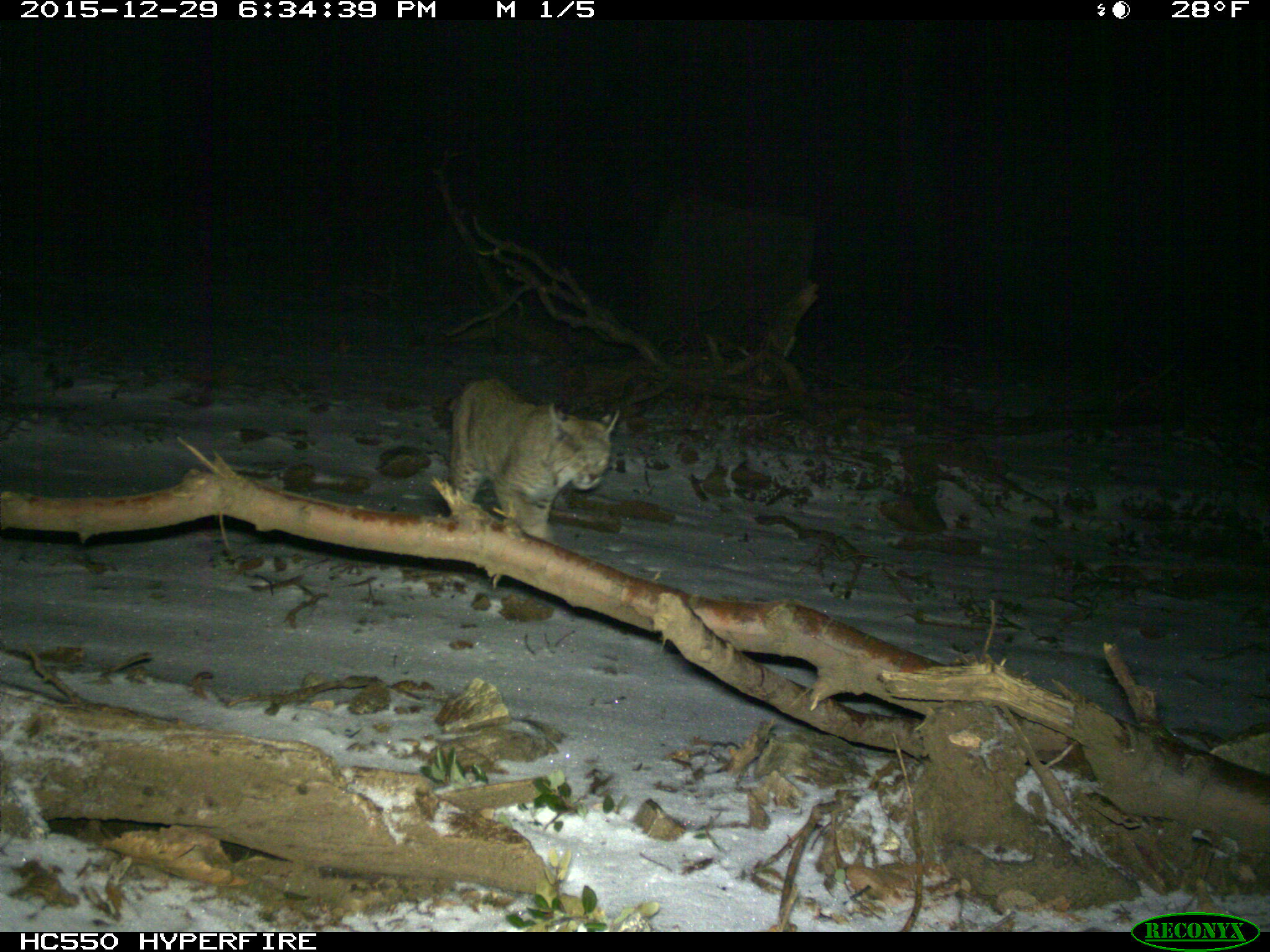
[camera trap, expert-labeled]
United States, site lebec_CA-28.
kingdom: Animalia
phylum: Chordata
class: Mammalia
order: Carnivora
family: Felidae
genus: Lynx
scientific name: Lynx rufus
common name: bobcat